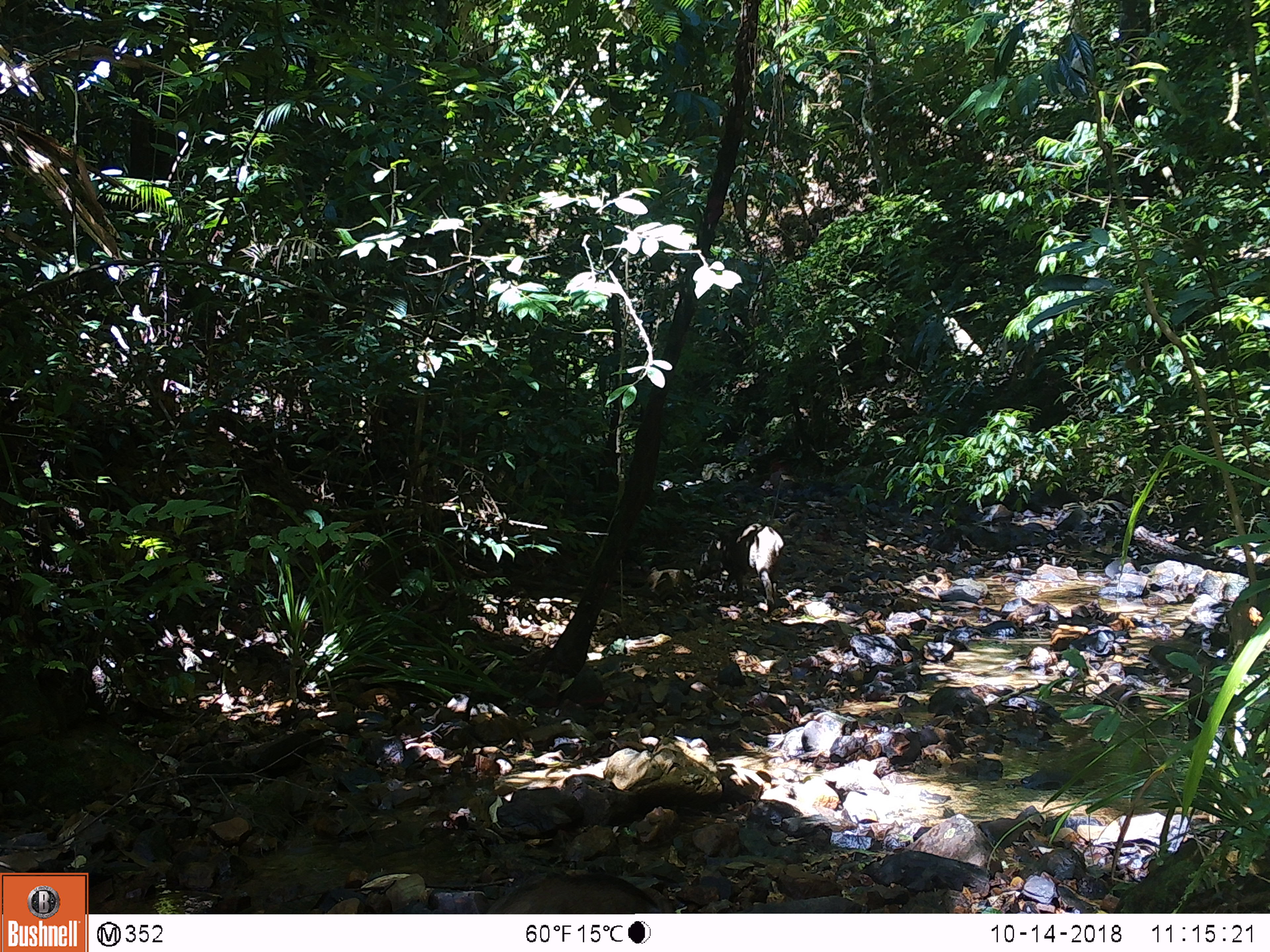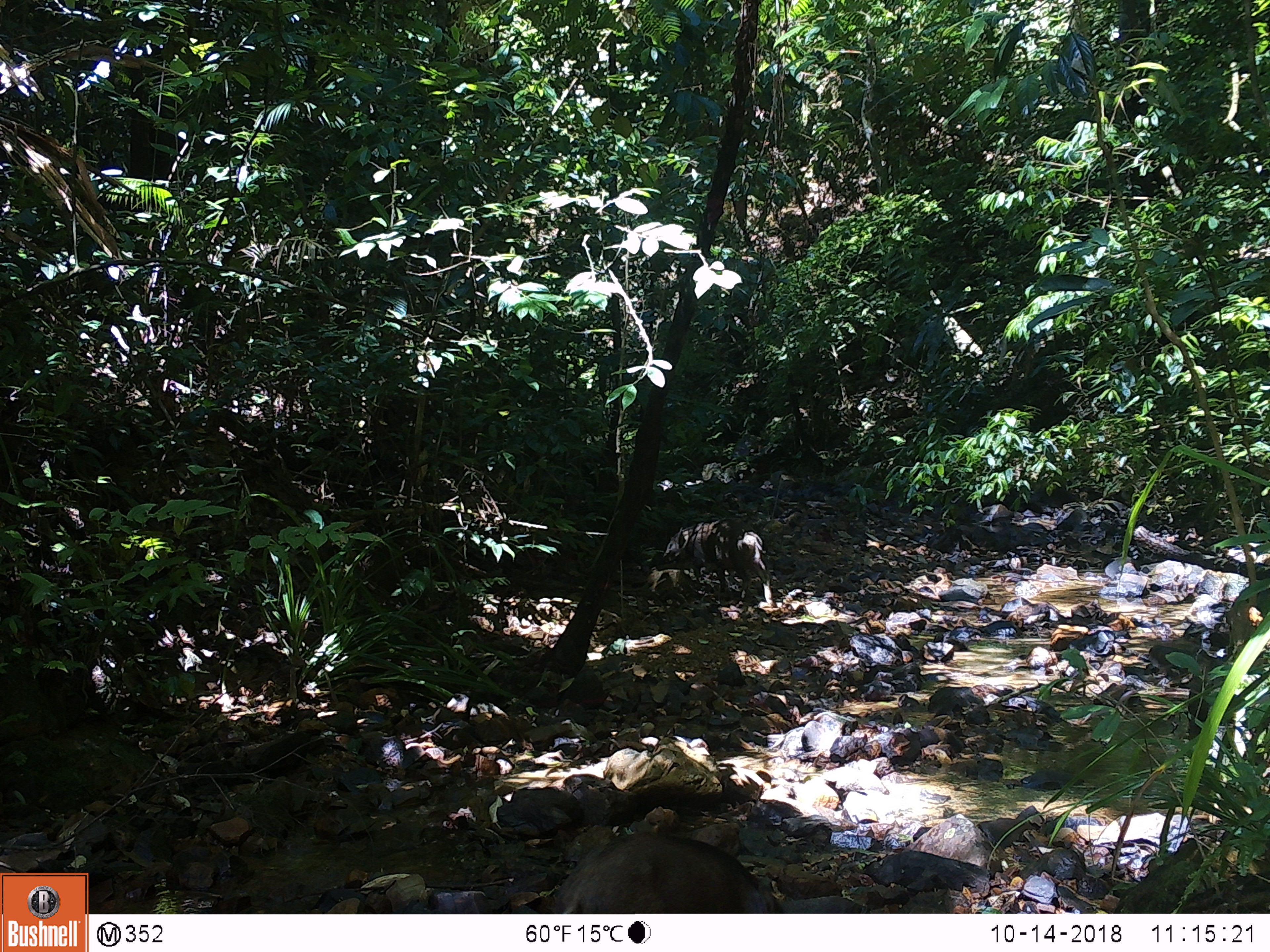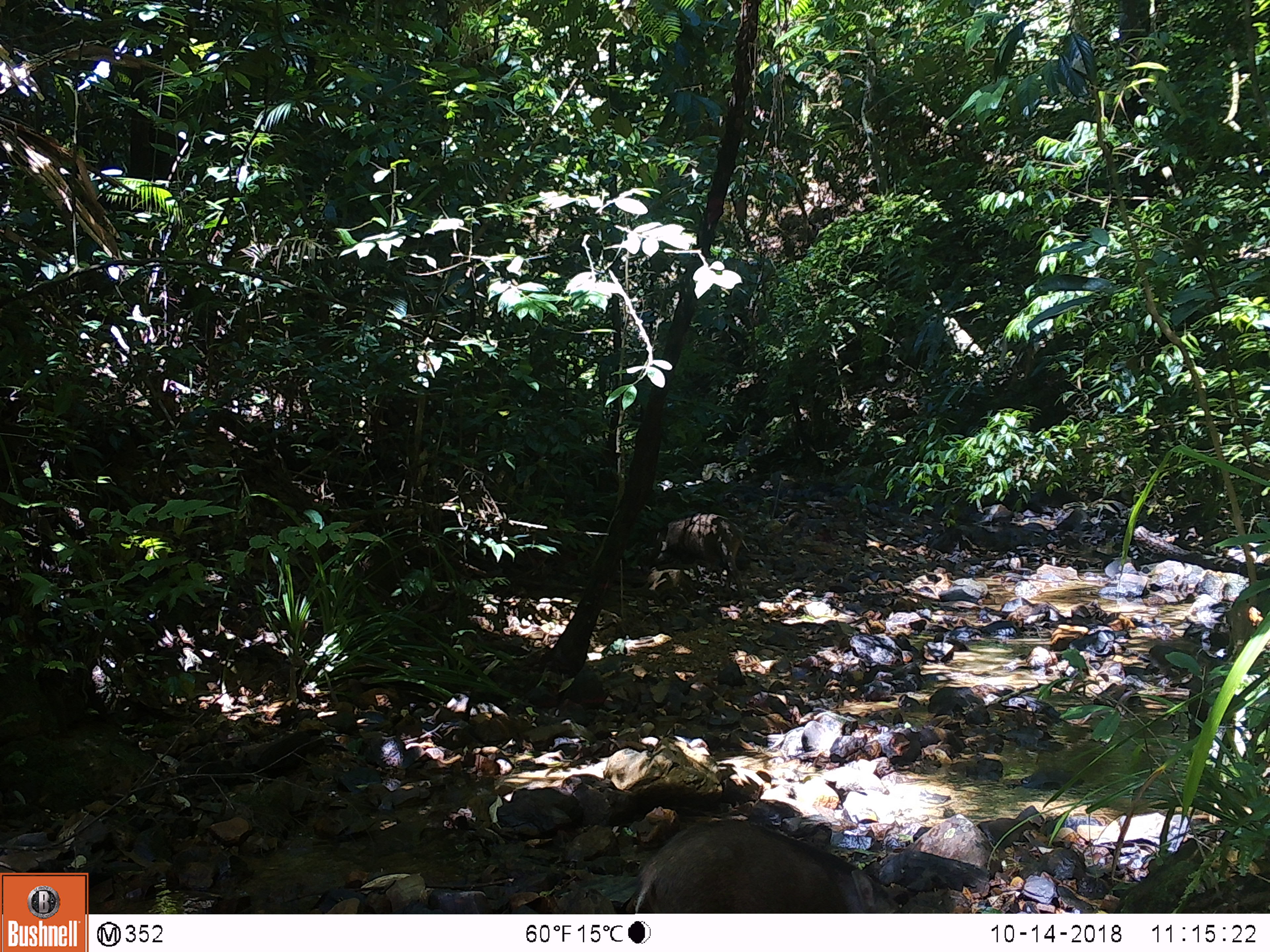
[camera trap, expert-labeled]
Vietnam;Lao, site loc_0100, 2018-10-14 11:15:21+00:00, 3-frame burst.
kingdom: Animalia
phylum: Chordata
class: Mammalia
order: Artiodactyla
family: Suidae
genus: Sus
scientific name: Sus scrofa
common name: eurasian wild pig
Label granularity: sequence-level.